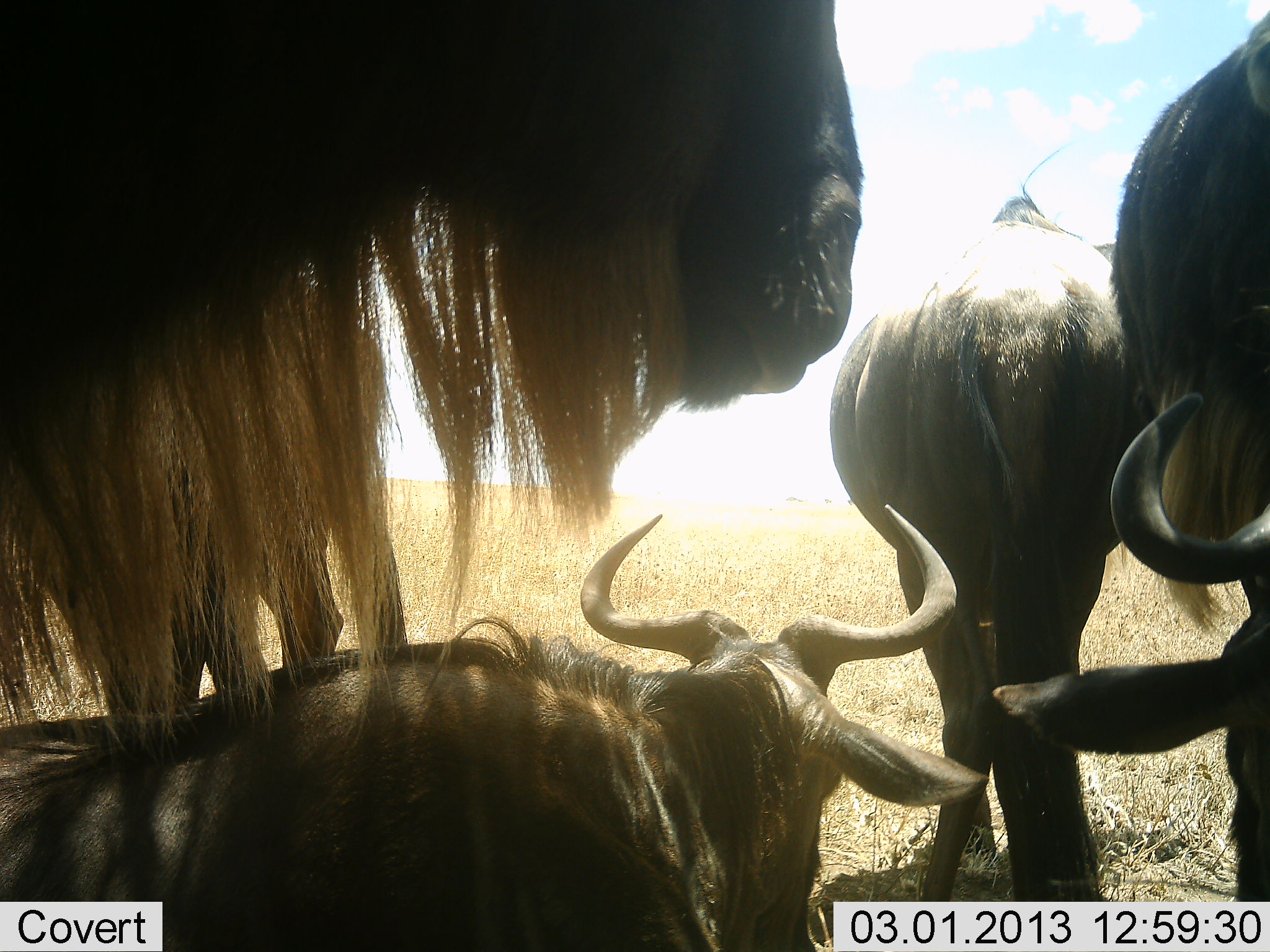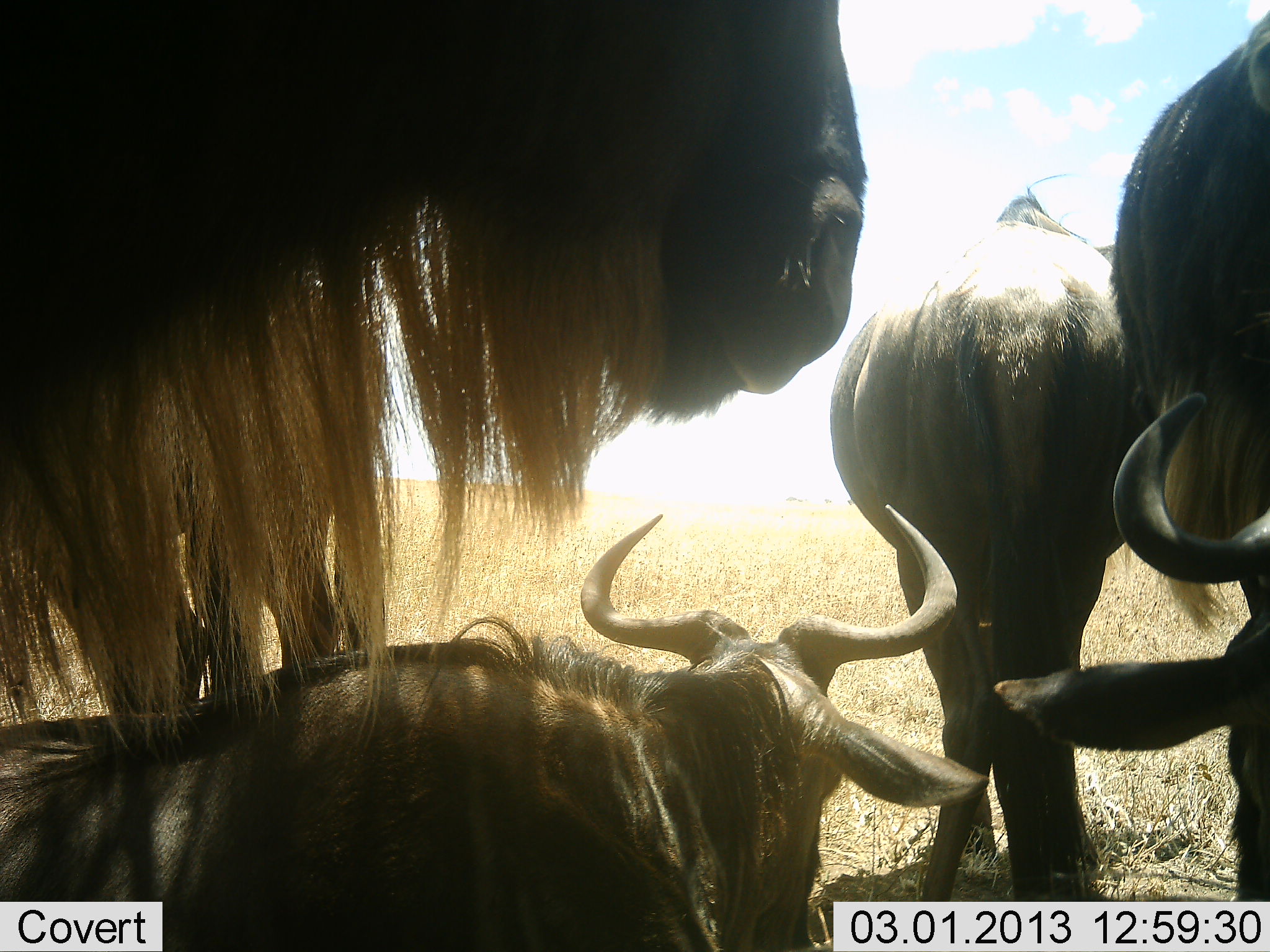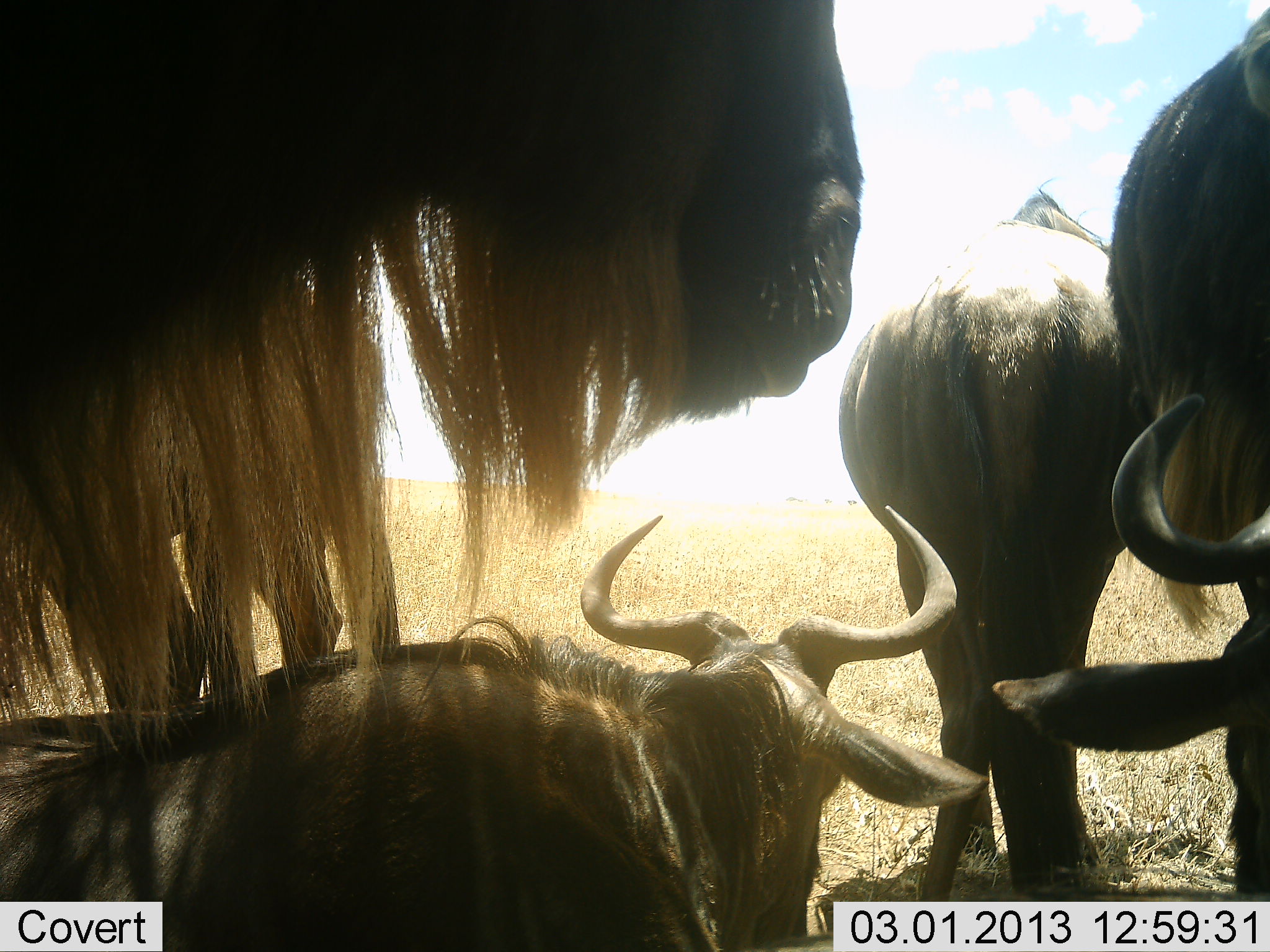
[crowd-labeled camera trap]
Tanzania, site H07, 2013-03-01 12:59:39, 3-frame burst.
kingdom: Animalia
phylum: Chordata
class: Mammalia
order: Artiodactyla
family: Bovidae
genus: Connochaetes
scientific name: Connochaetes taurinus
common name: blue wildebeest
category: wildebeest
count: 4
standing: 72%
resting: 88%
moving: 3%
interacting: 7%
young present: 3%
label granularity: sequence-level